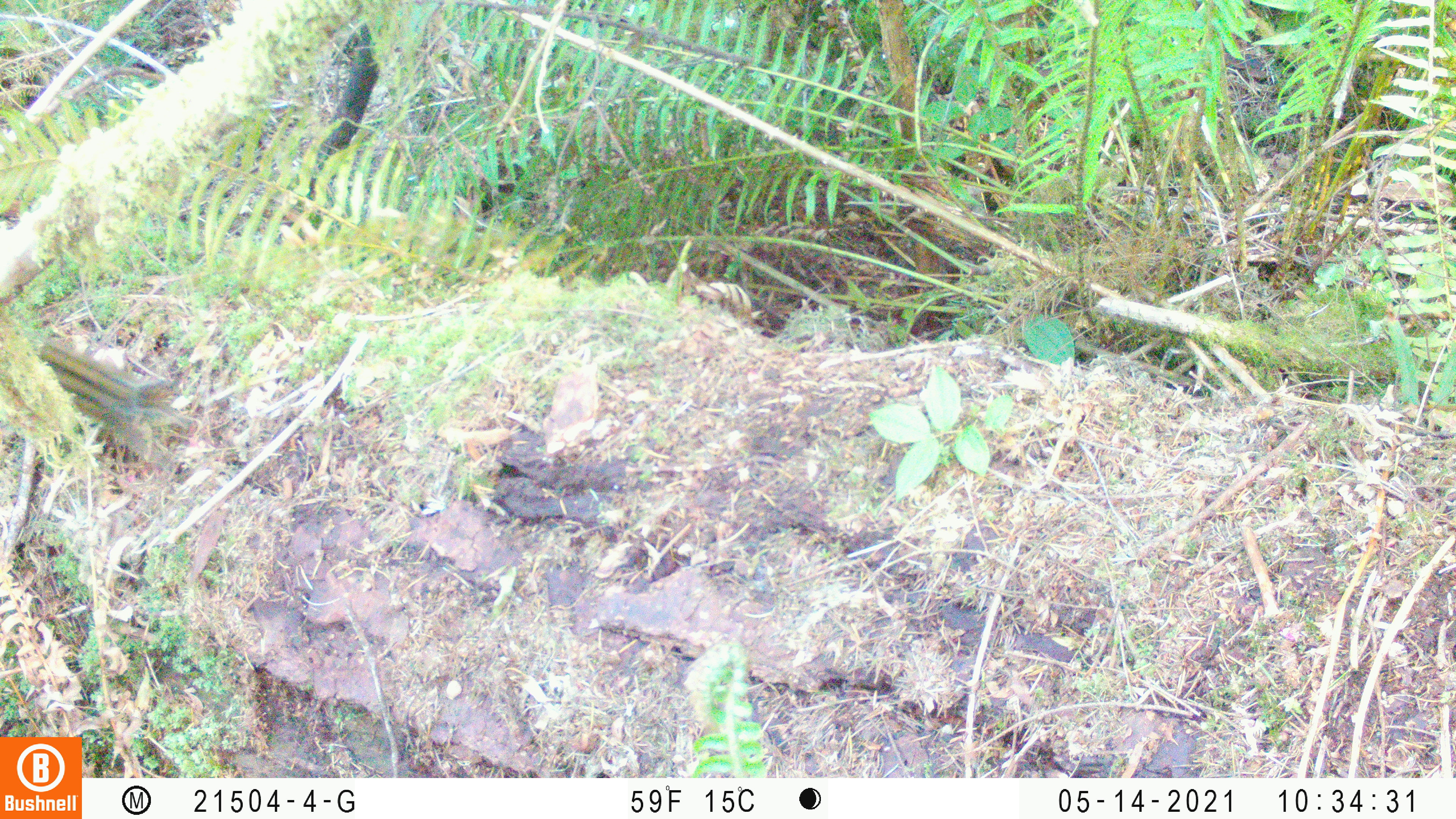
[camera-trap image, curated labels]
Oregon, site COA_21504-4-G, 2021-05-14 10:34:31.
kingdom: Animalia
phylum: Chordata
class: Mammalia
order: Rodentia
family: Sciuridae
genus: Neotamias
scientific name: Neotamias townsendii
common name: townsend's chipmunk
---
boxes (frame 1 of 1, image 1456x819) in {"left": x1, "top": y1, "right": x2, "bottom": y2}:
townsend's chipmunk: {"left": 37, "top": 346, "right": 175, "bottom": 419}